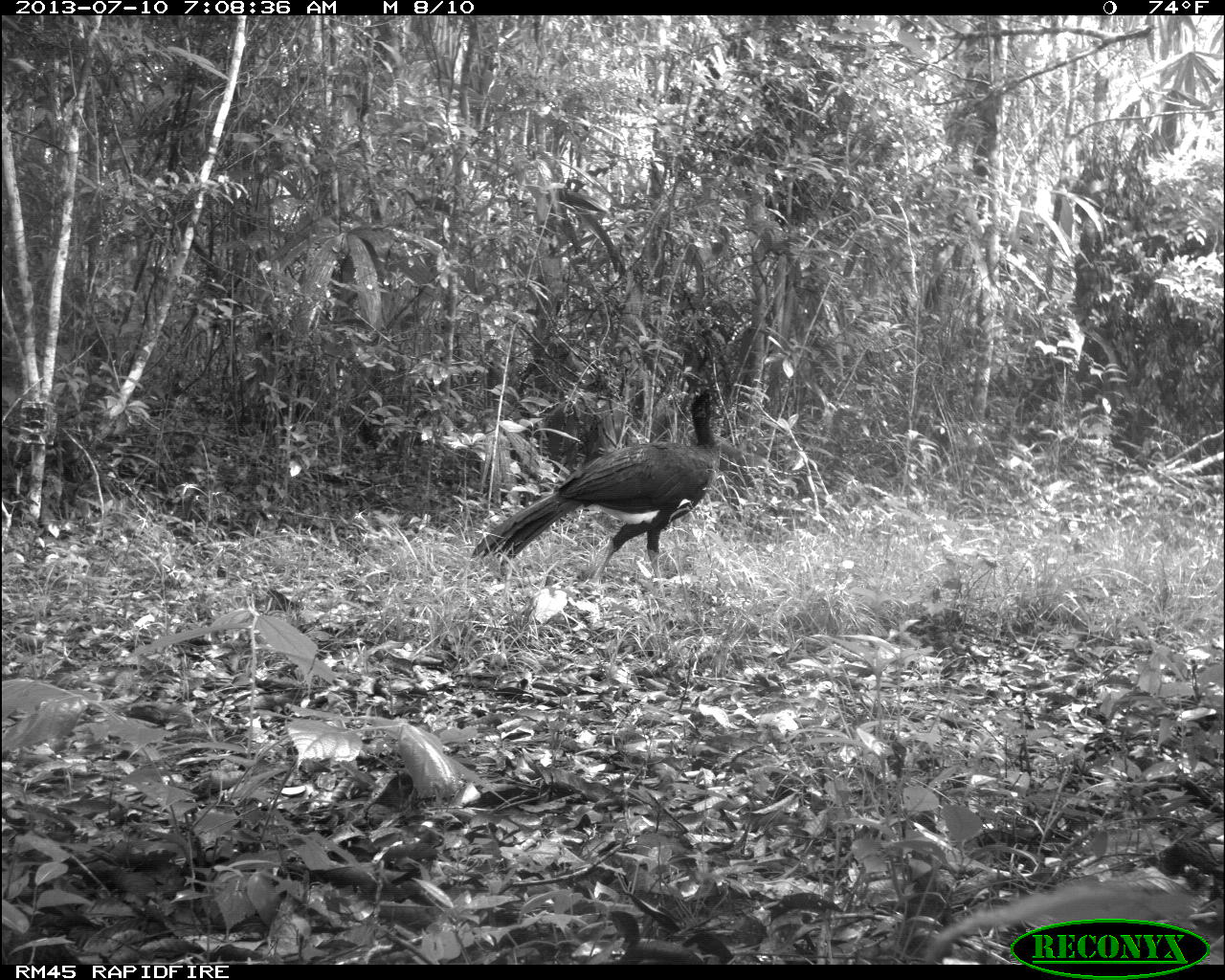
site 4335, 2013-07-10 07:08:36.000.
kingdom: Animalia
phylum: Chordata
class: Aves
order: Galliformes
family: Cracidae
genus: Crax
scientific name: Crax rubra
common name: great curassow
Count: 1.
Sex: male.